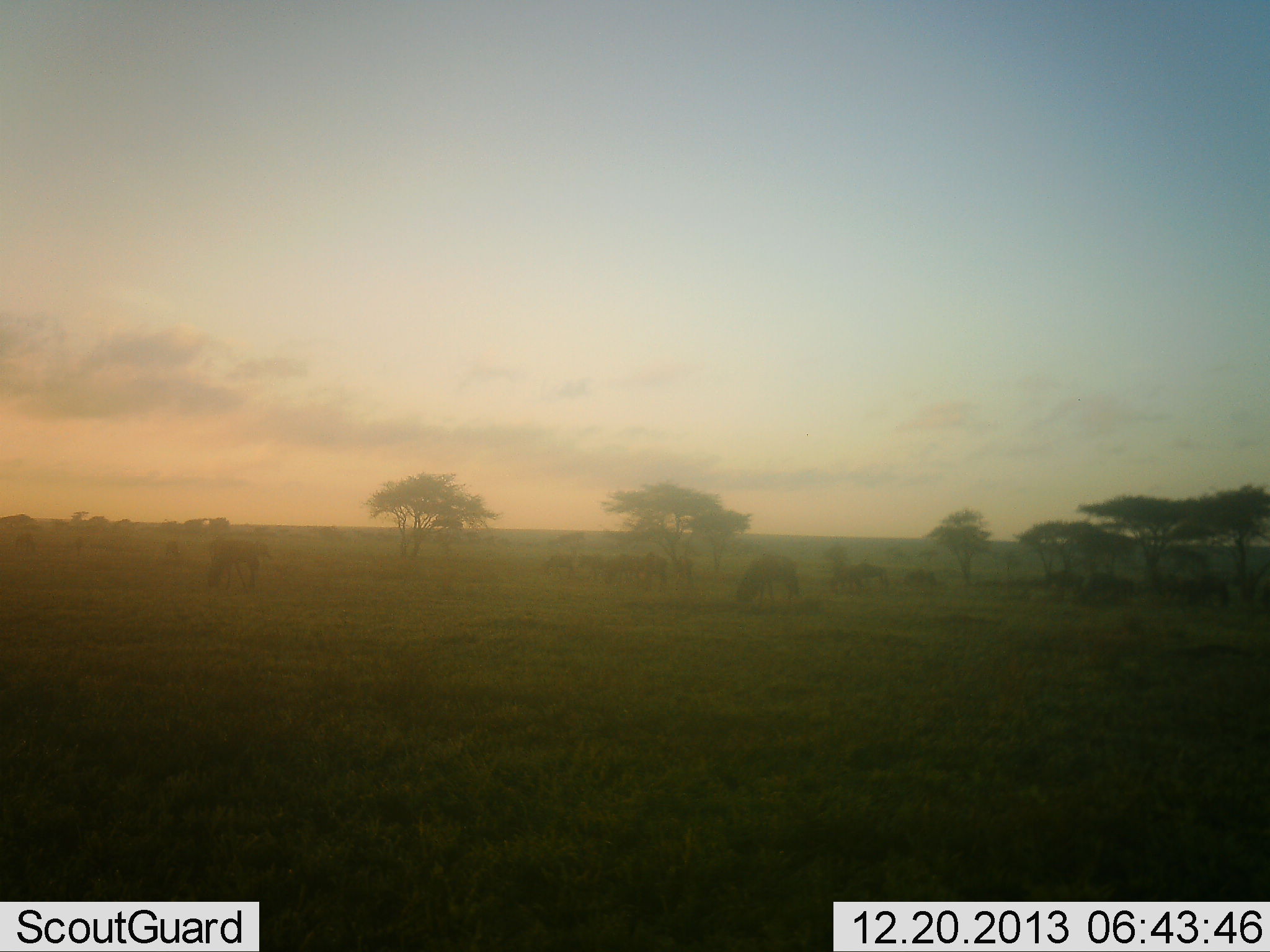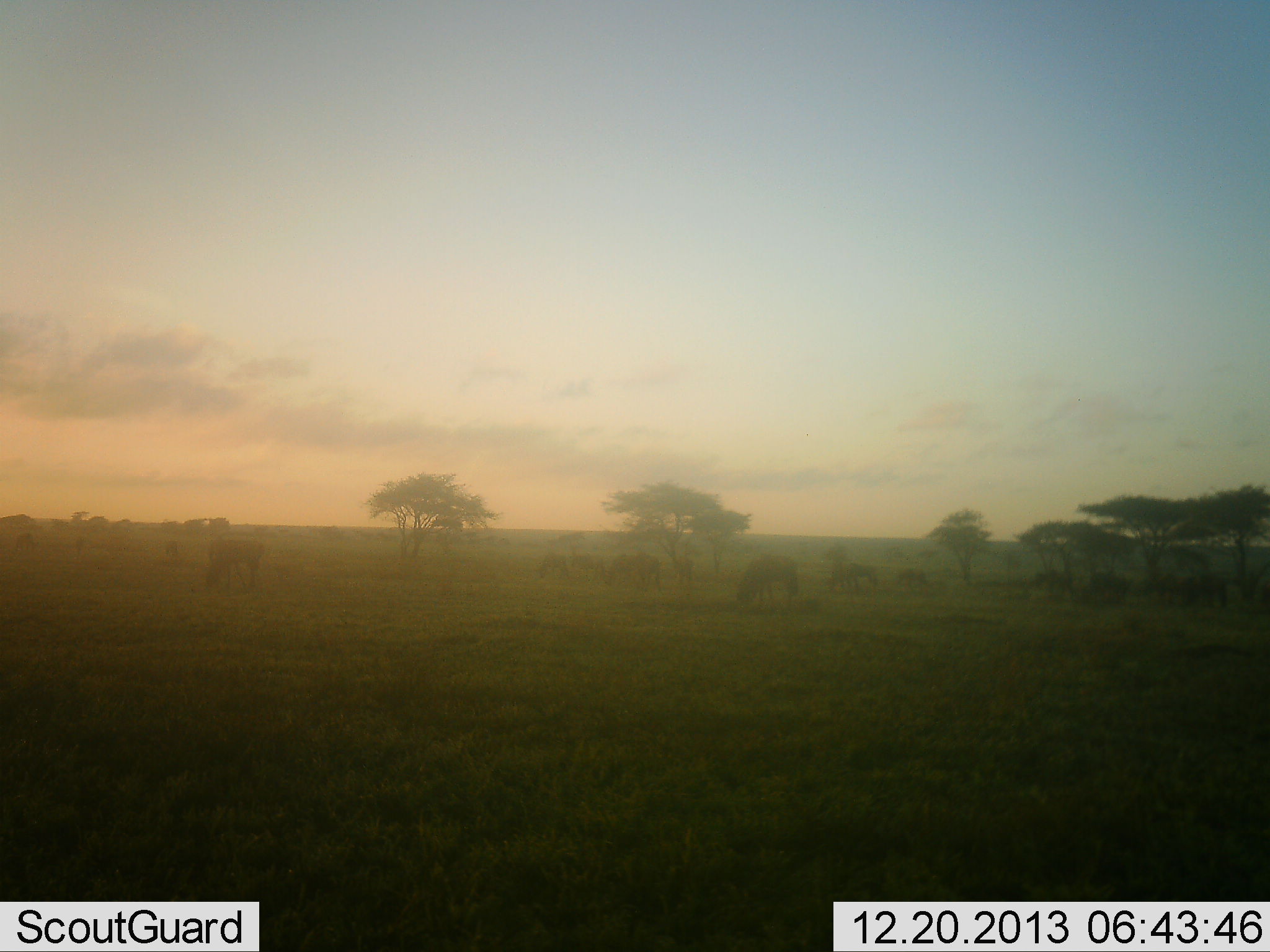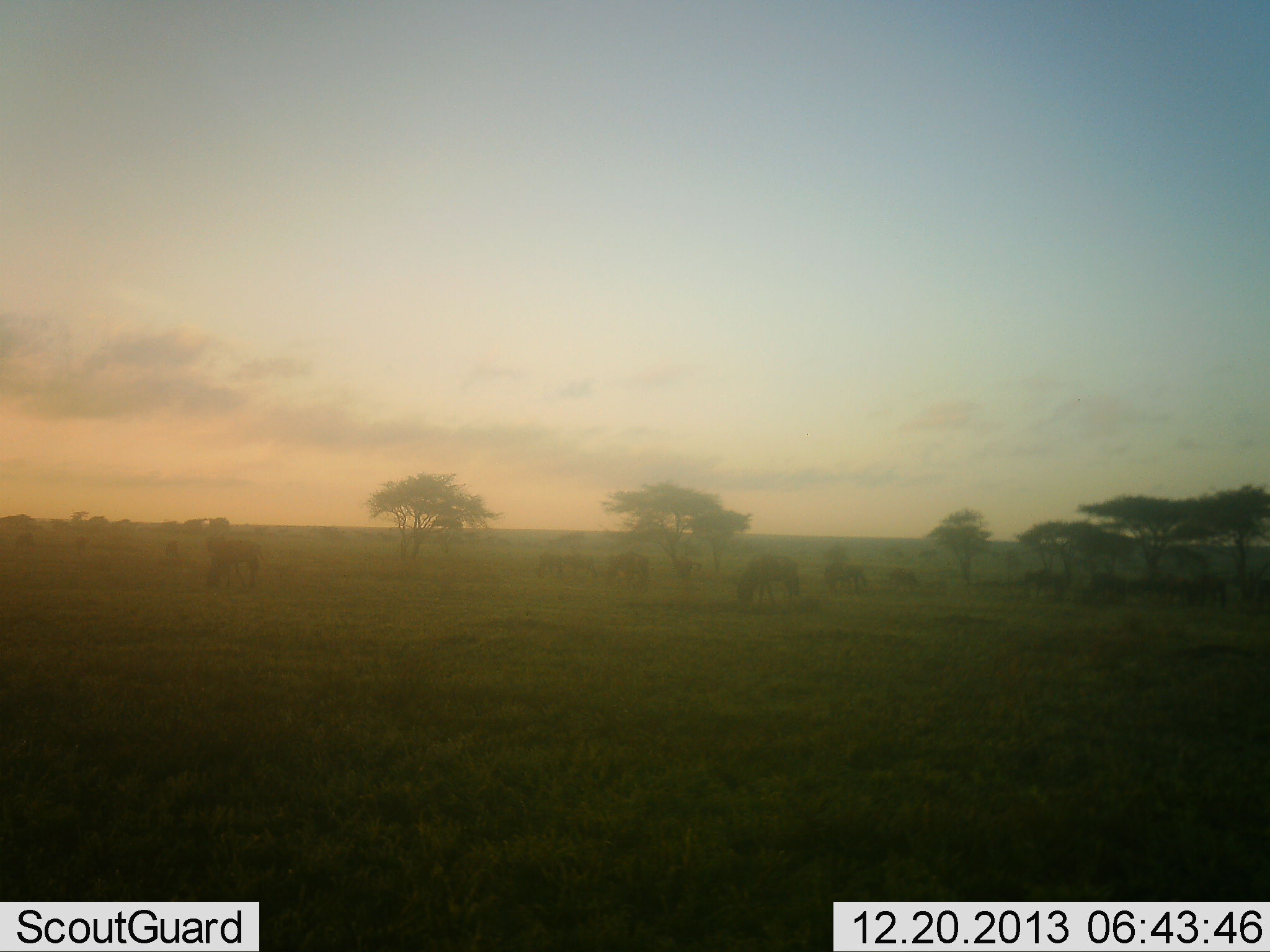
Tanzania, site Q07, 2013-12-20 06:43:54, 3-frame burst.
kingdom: Animalia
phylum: Chordata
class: Mammalia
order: Artiodactyla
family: Bovidae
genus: Connochaetes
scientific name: Connochaetes taurinus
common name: blue wildebeest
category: wildebeest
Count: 11-50.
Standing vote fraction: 20%.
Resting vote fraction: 0%.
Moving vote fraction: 50%.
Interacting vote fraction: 0%.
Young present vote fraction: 0%.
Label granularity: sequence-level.